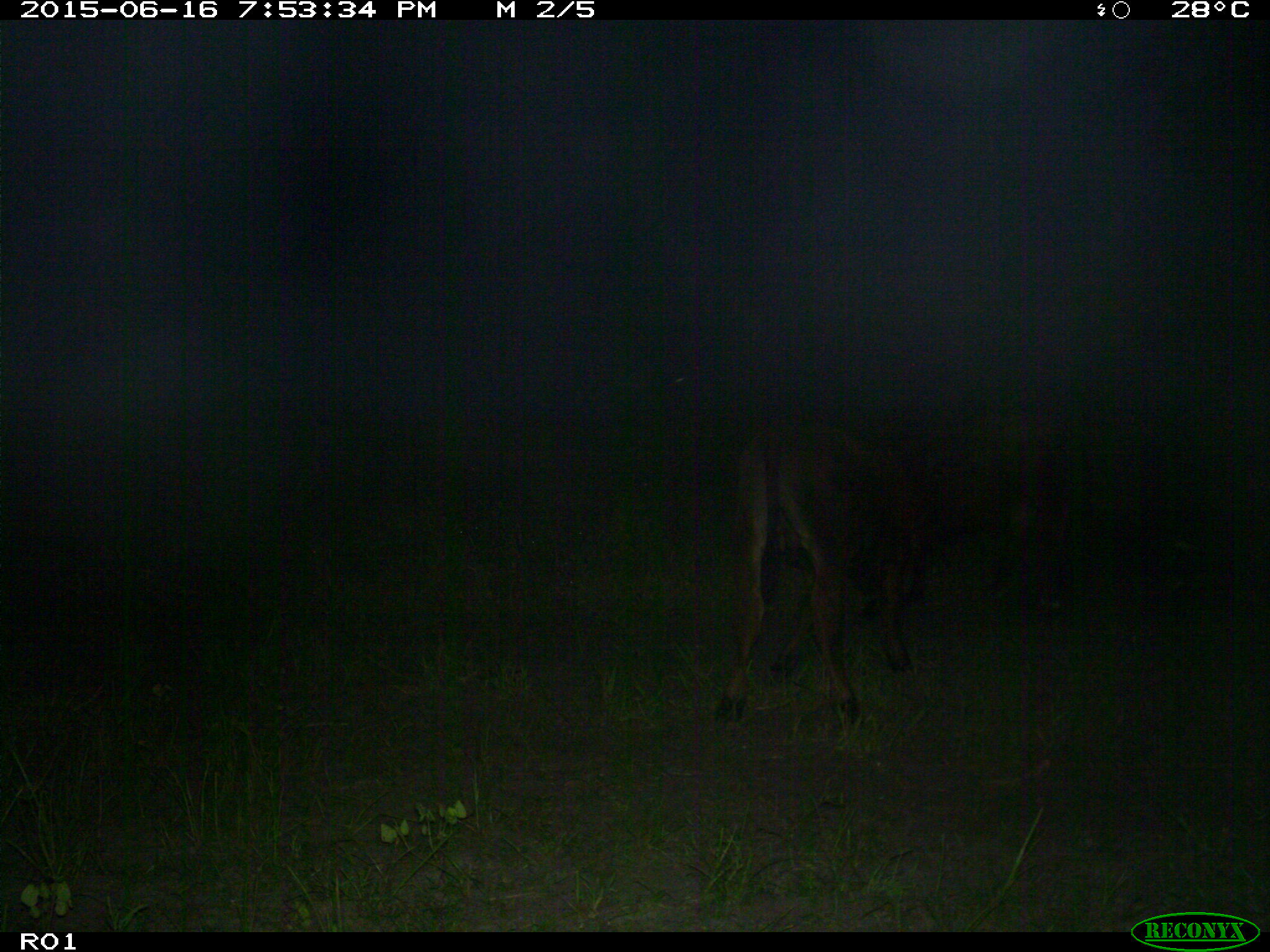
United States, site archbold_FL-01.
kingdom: Animalia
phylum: Chordata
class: Mammalia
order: Artiodactyla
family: Bovidae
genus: Bos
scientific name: Bos taurus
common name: domestic cow